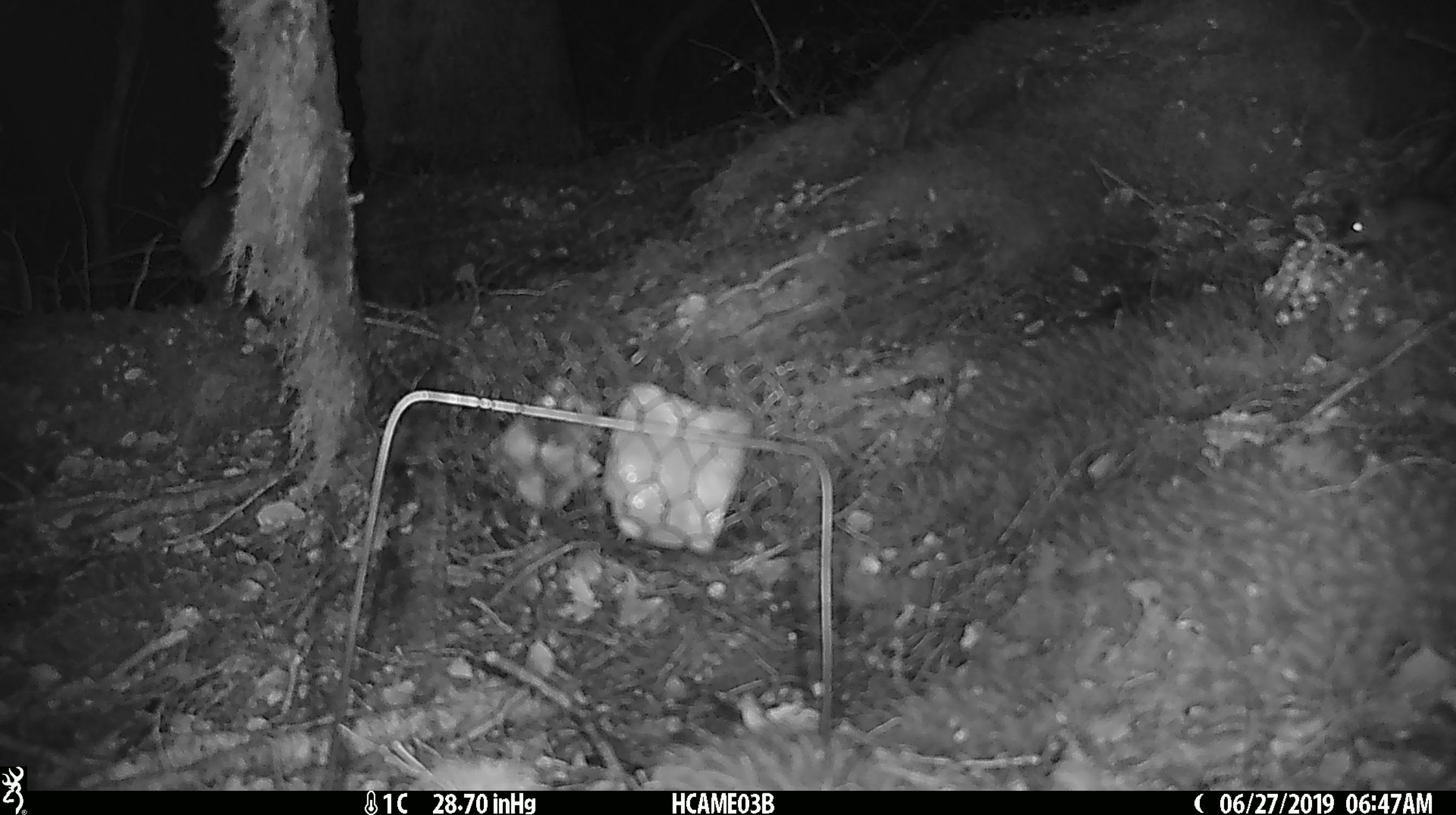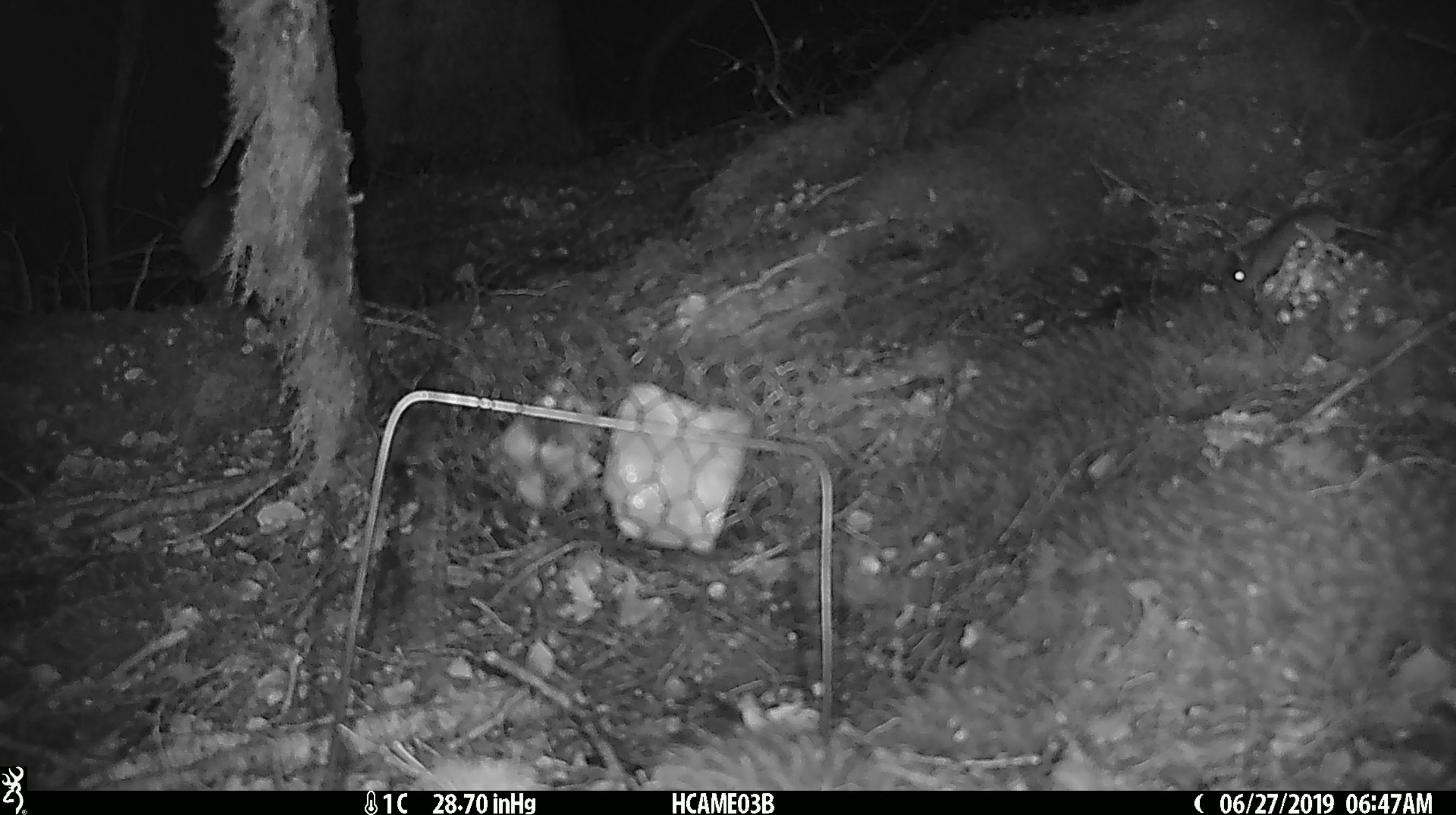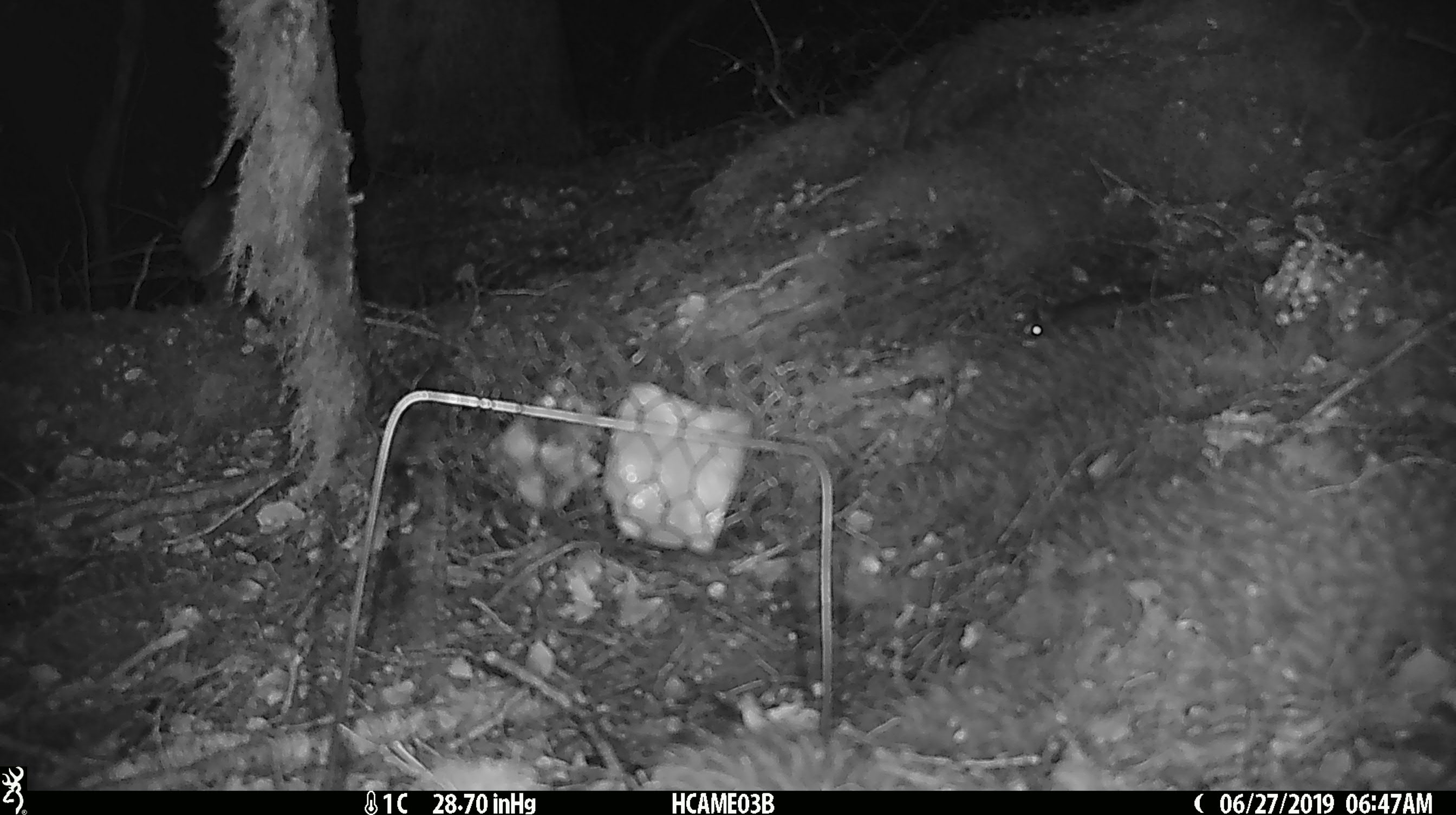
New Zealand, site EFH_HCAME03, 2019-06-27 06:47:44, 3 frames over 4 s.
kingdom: Animalia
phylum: Chordata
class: Mammalia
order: Rodentia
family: Muridae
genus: Mus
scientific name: Mus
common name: mouse